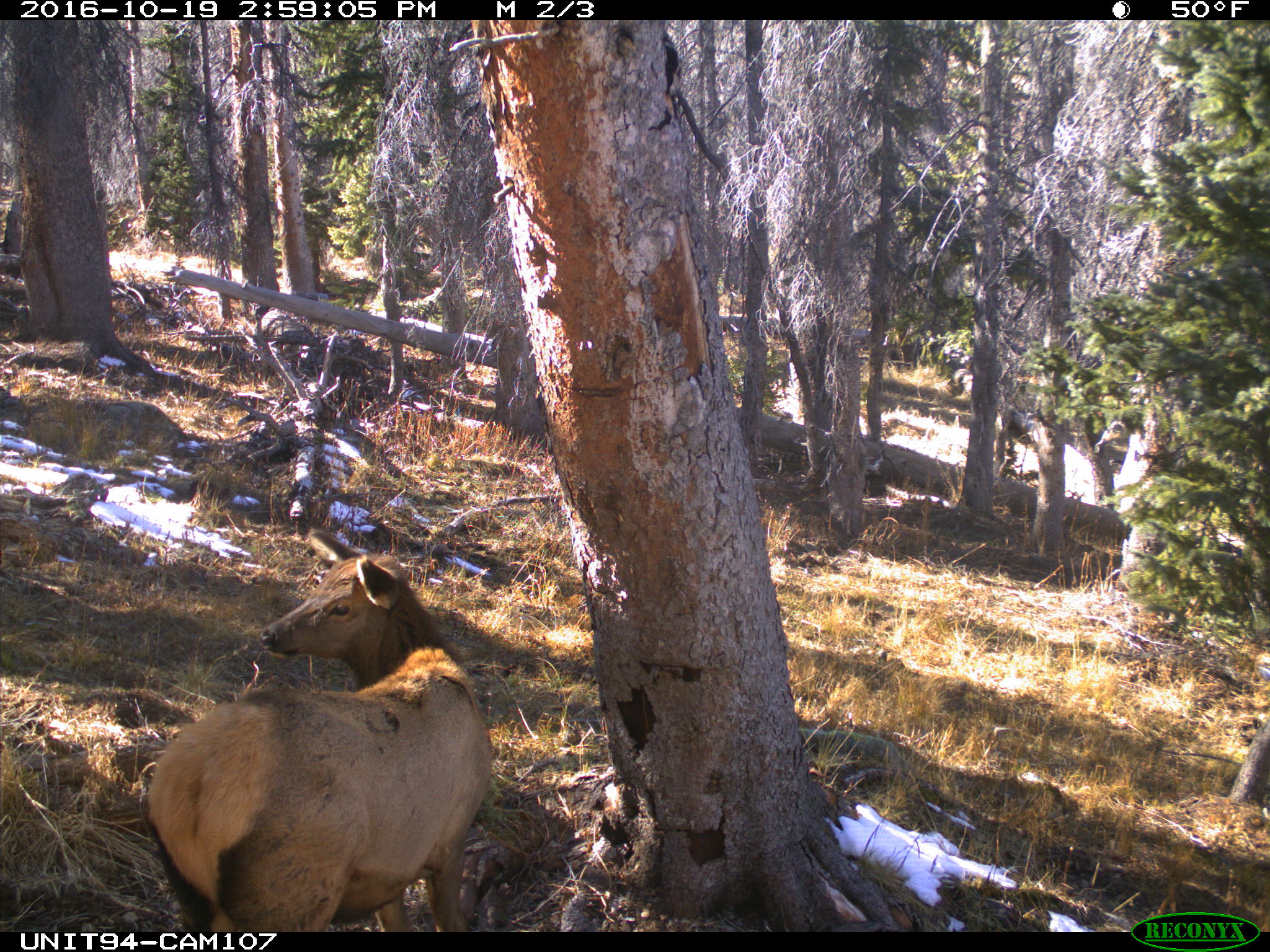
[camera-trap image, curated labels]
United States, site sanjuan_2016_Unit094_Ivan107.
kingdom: Animalia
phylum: Chordata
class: Mammalia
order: Artiodactyla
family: Cervidae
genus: Cervus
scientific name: Cervus elaphus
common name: red deer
Cervus elaphus (red deer).